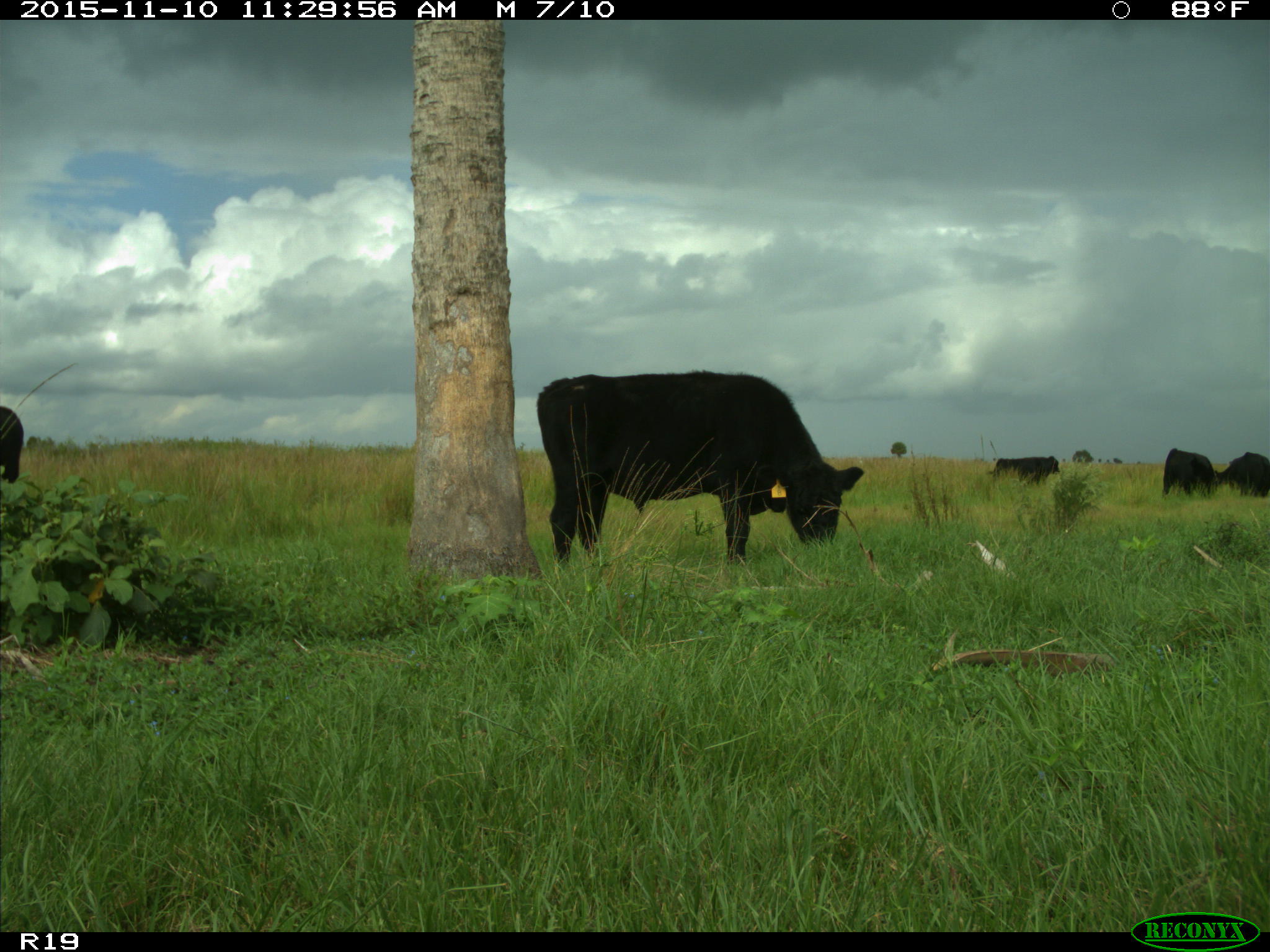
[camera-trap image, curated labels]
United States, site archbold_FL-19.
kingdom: Animalia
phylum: Chordata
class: Mammalia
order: Artiodactyla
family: Bovidae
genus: Bos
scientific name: Bos taurus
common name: domestic cow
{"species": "Bos taurus (domestic cow)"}